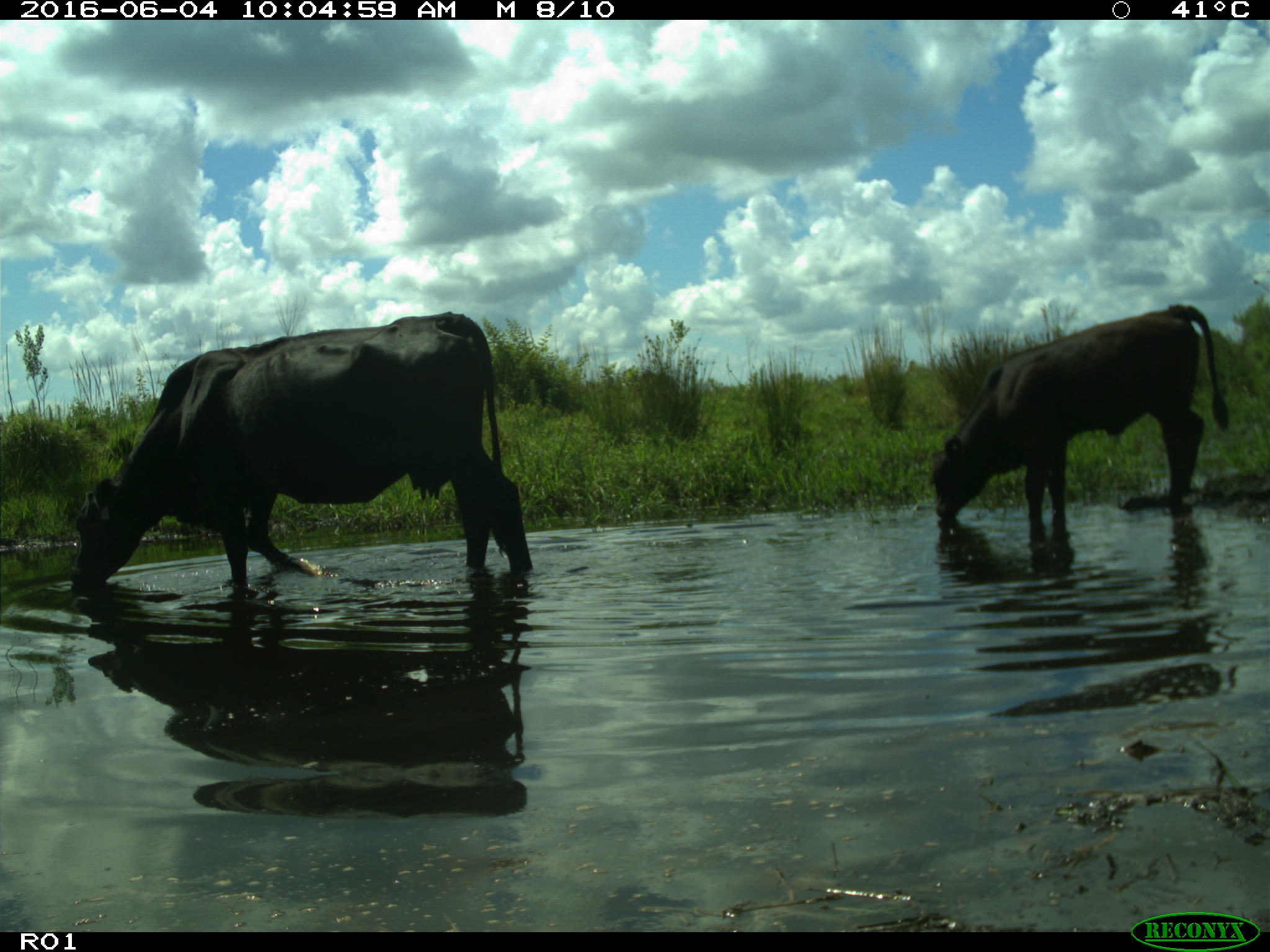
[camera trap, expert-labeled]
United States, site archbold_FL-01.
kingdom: Animalia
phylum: Chordata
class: Mammalia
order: Artiodactyla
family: Bovidae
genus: Bos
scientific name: Bos taurus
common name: domestic cow